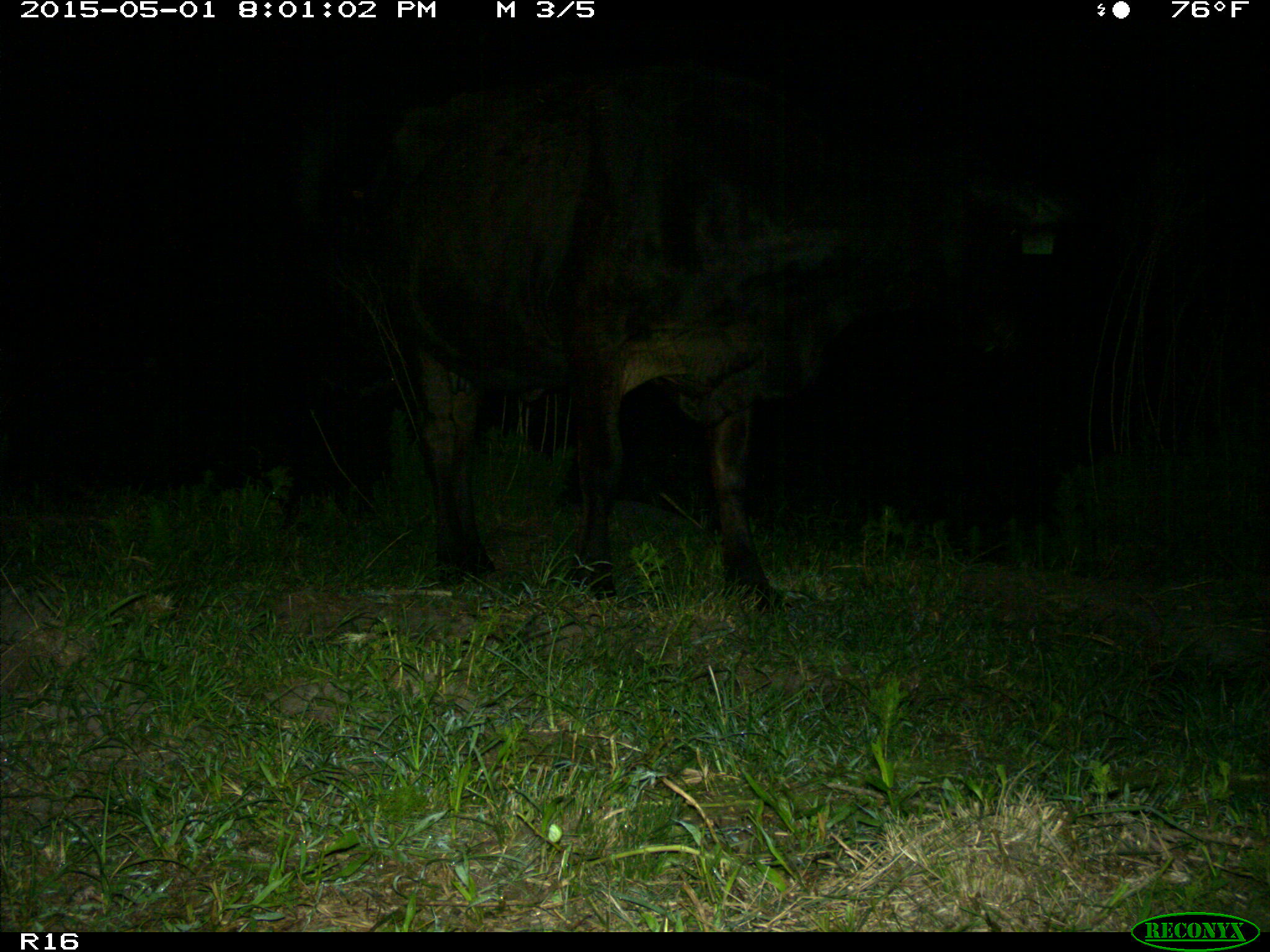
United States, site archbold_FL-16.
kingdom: Animalia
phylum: Chordata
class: Mammalia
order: Artiodactyla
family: Bovidae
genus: Bos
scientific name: Bos taurus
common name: domestic cow